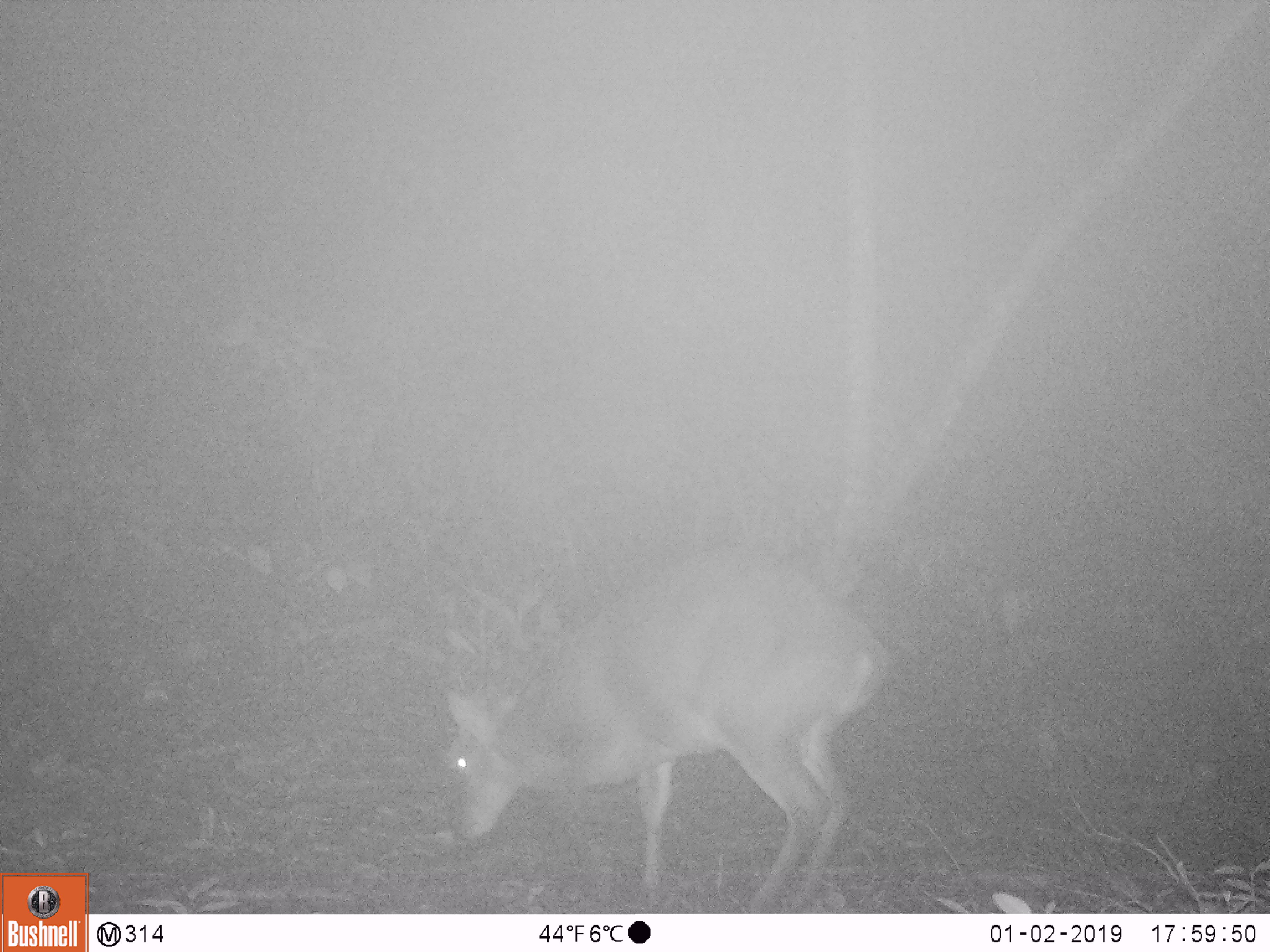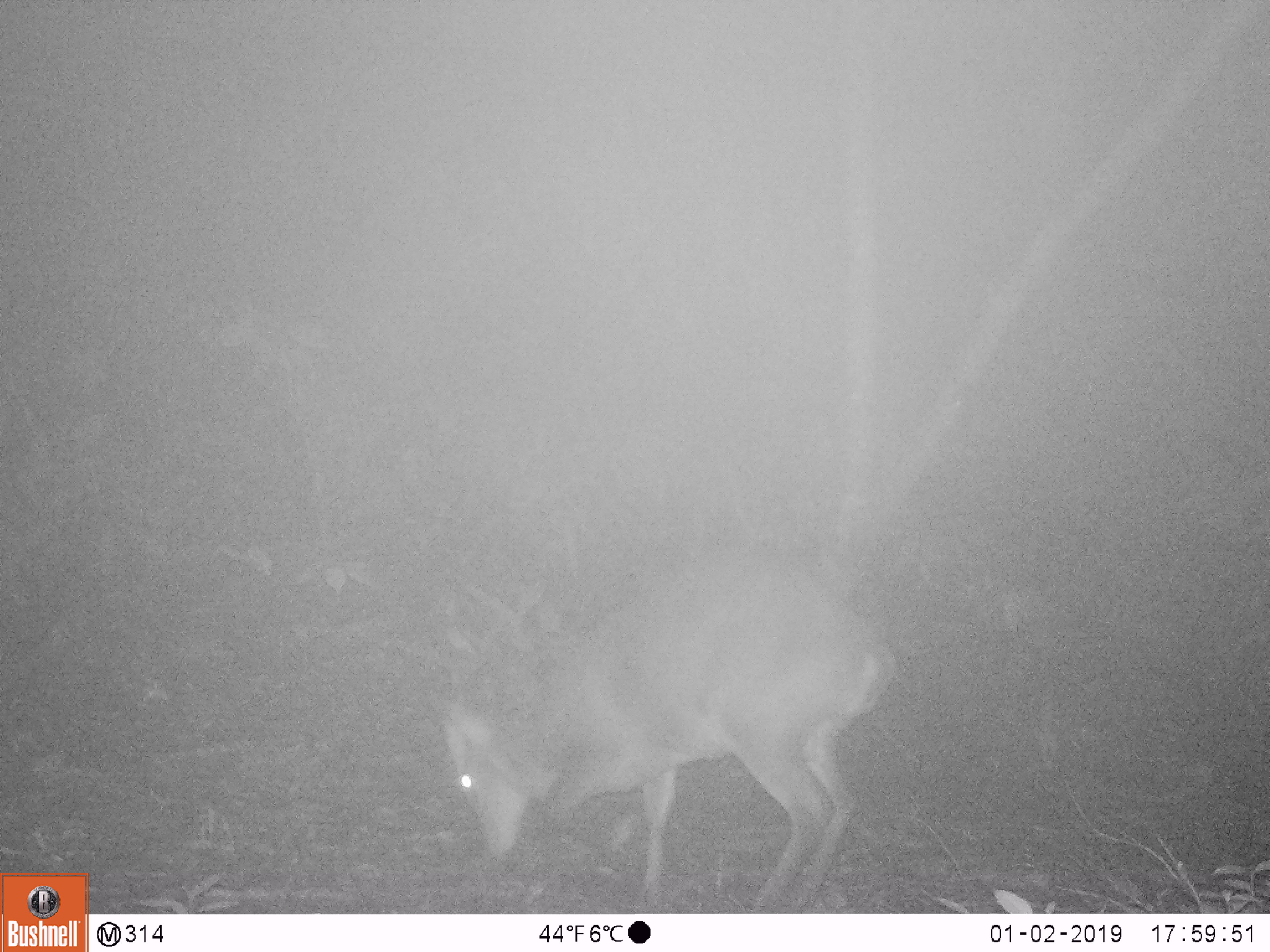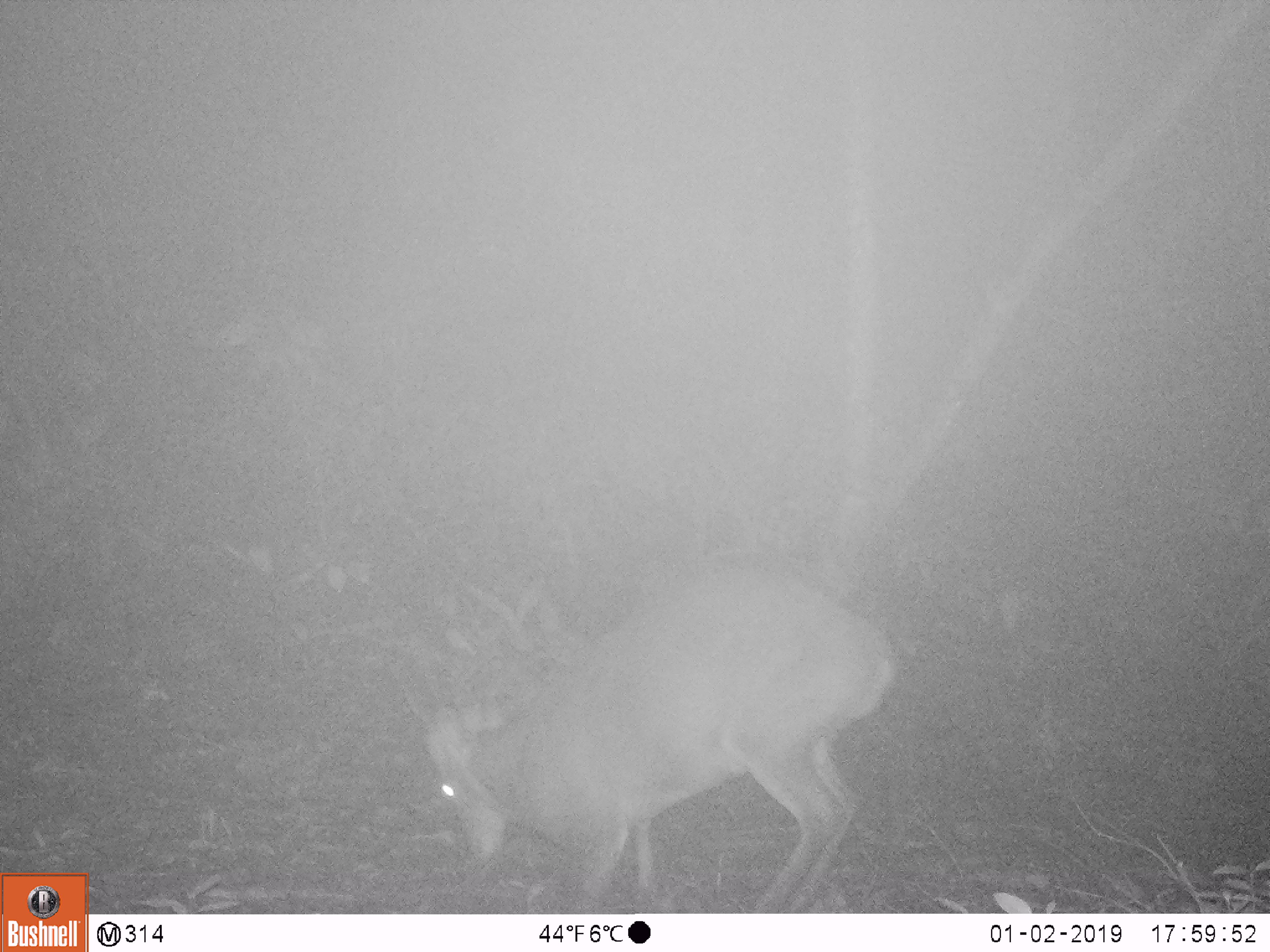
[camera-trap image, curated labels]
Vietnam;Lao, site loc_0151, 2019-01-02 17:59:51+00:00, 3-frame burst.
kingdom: Animalia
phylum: Chordata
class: Mammalia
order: Artiodactyla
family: Cervidae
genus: Muntiacus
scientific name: Muntiacus vuquangensis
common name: large-antlered muntjac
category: large antlered muntjac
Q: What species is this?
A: Large antlered muntjac (large-antlered muntjac) (Muntiacus vuquangensis).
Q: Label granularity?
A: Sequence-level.